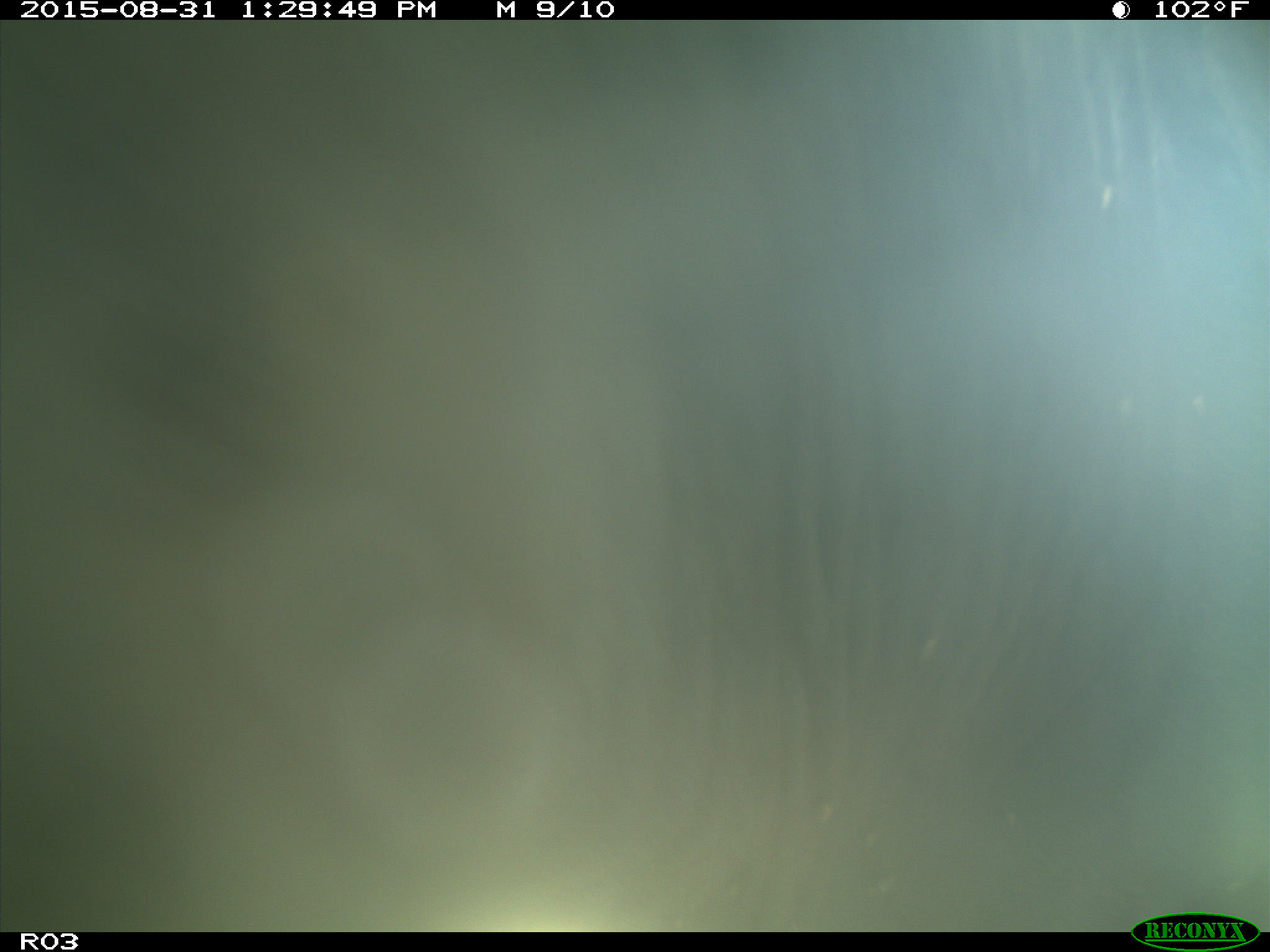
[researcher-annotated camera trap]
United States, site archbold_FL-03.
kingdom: Animalia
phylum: Chordata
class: Mammalia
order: Artiodactyla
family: Bovidae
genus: Bos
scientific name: Bos taurus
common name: domestic cow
Bos taurus (domestic cow).